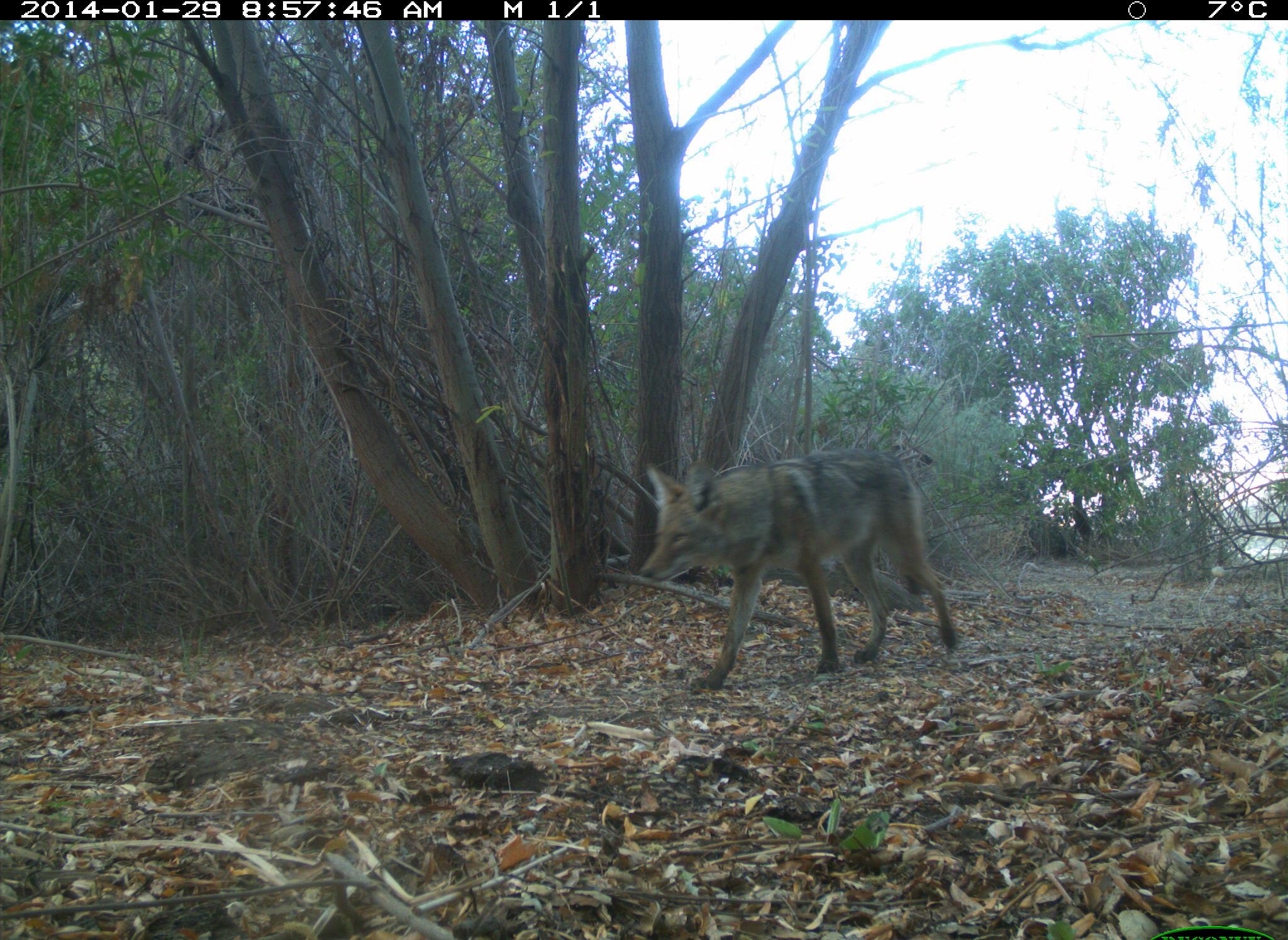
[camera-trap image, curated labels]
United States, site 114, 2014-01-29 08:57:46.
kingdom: Animalia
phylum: Chordata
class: Mammalia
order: Carnivora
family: Canidae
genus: Canis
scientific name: Canis latrans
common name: coyote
Coyote (Canis latrans).